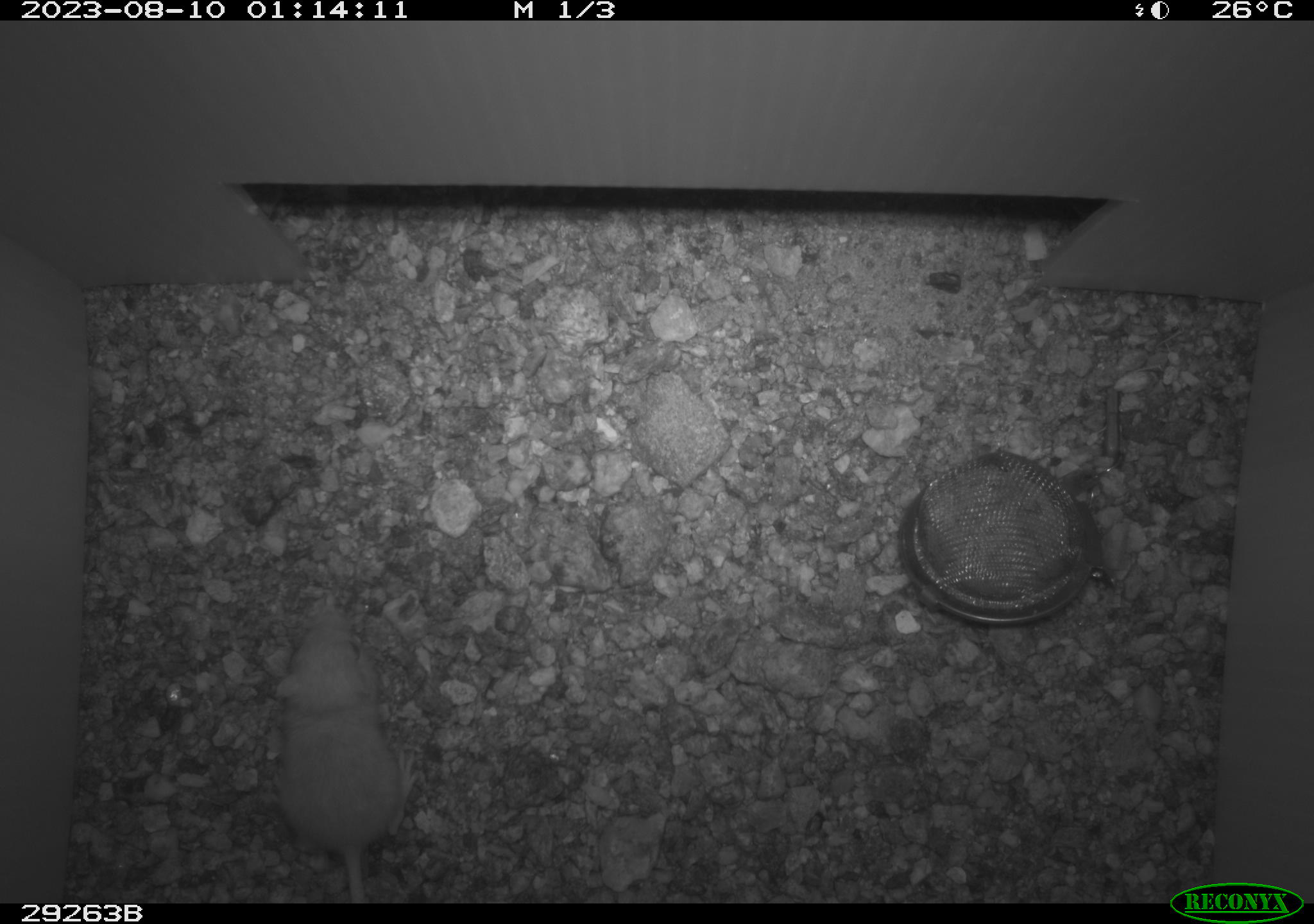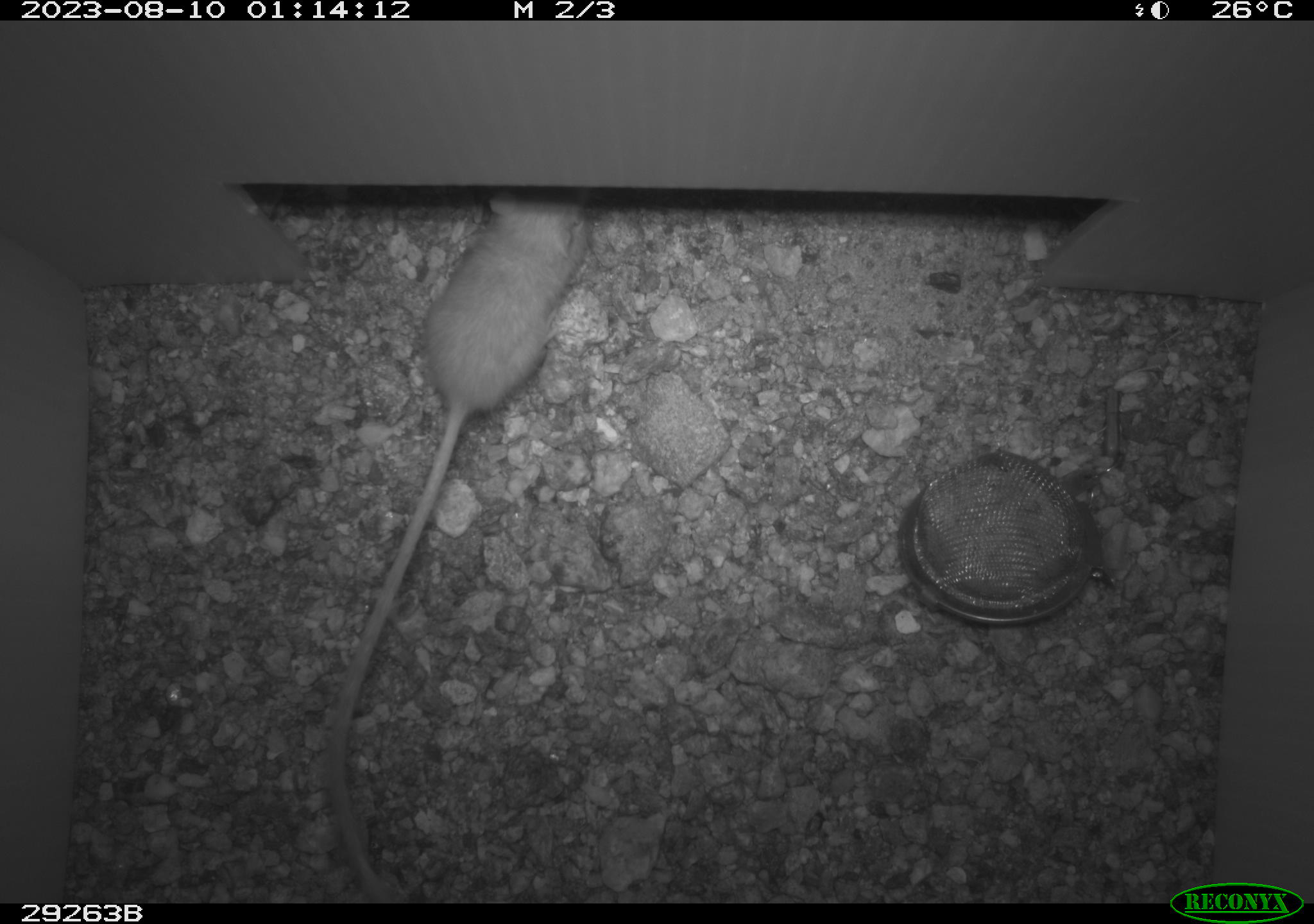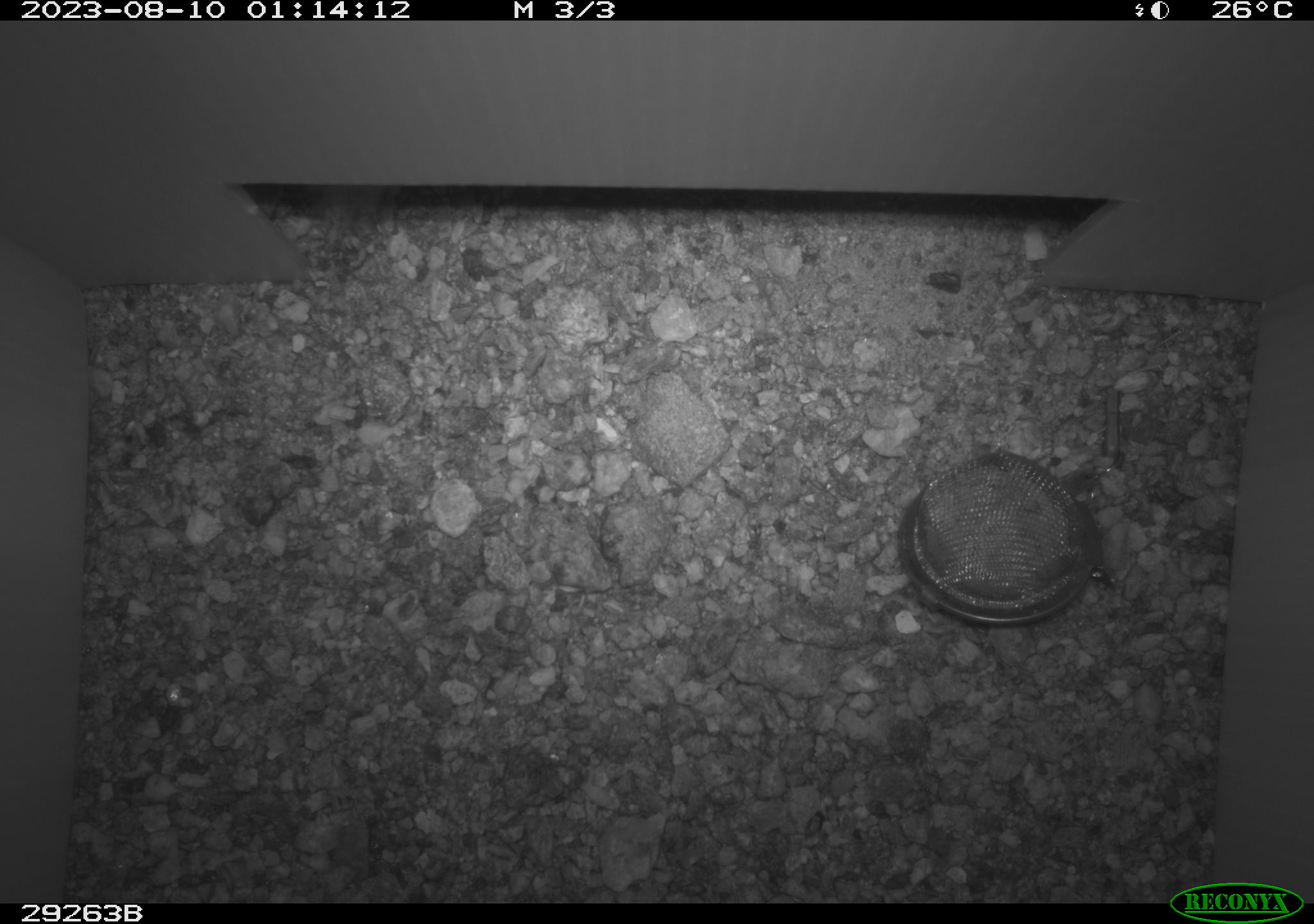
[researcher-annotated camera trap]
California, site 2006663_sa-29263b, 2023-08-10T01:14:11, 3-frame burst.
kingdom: Animalia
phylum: Chordata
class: Mammalia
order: Rodentia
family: Heteromyidae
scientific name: Heteromyidae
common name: kangaroo rats and pocket mice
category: heteromyidae family